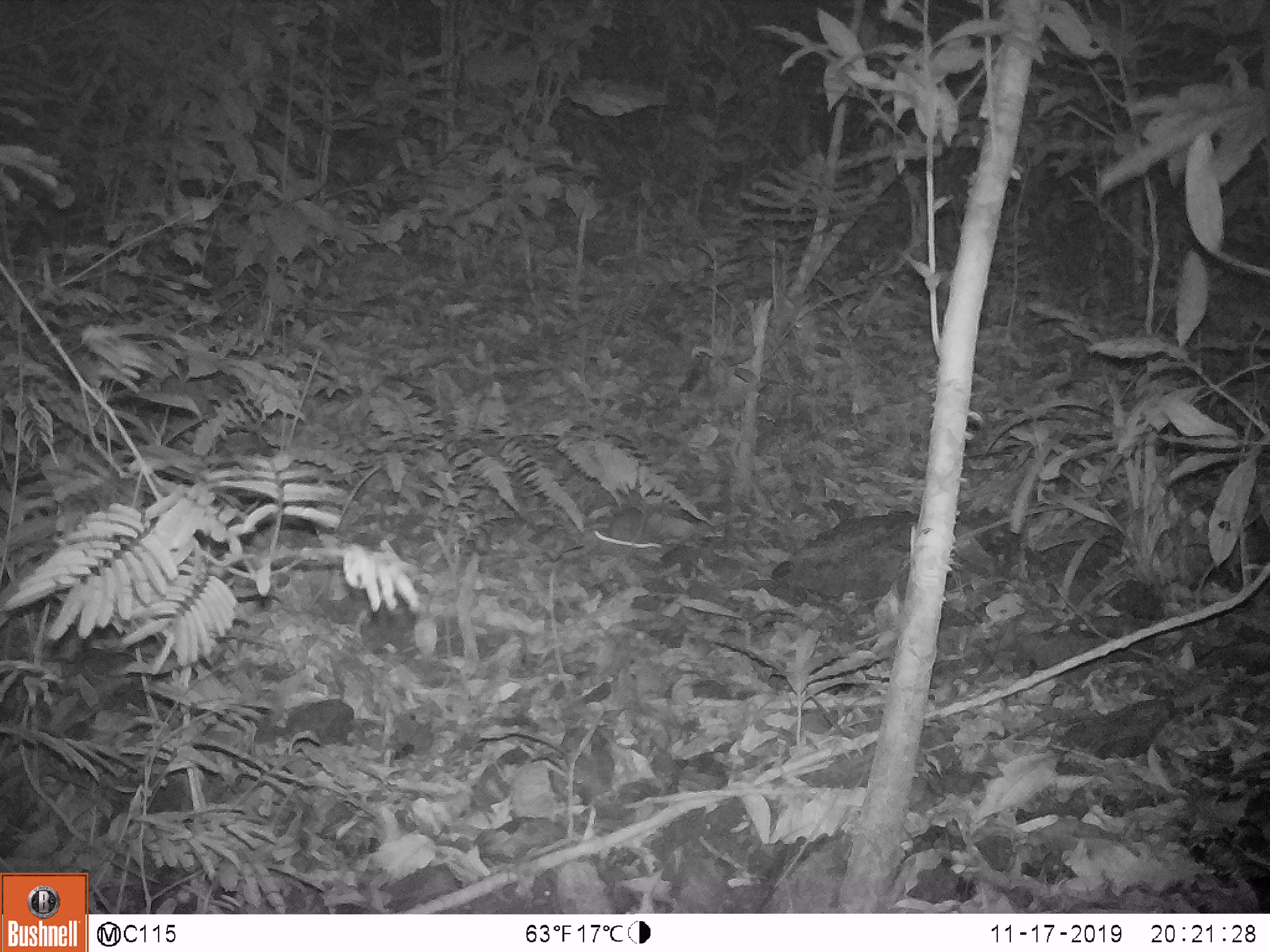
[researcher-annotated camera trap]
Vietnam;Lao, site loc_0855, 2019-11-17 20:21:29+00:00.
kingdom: Animalia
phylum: Chordata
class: Mammalia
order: Rodentia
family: Muridae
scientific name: Muridae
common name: old-world mice and rats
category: unidentified murid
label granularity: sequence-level